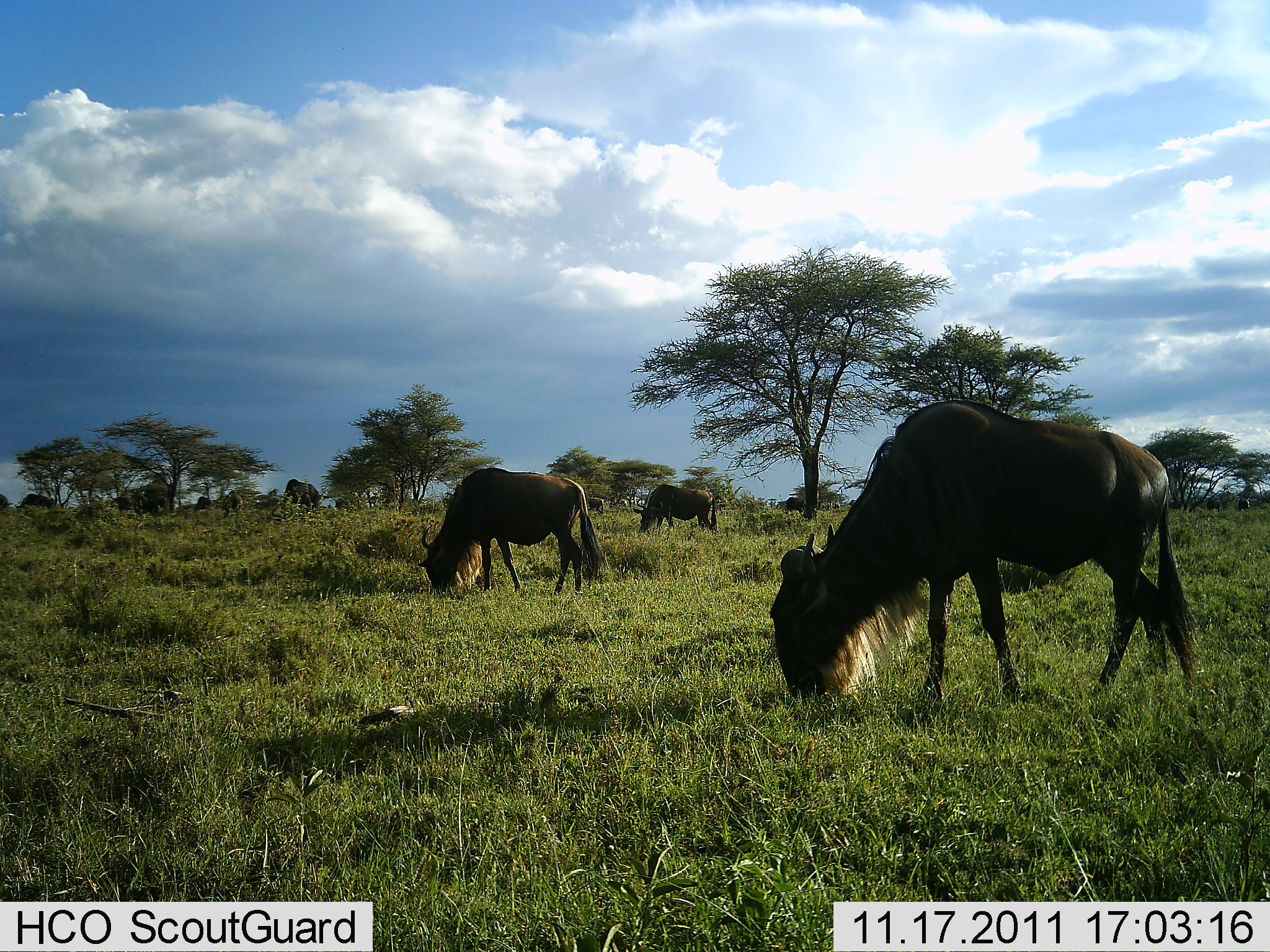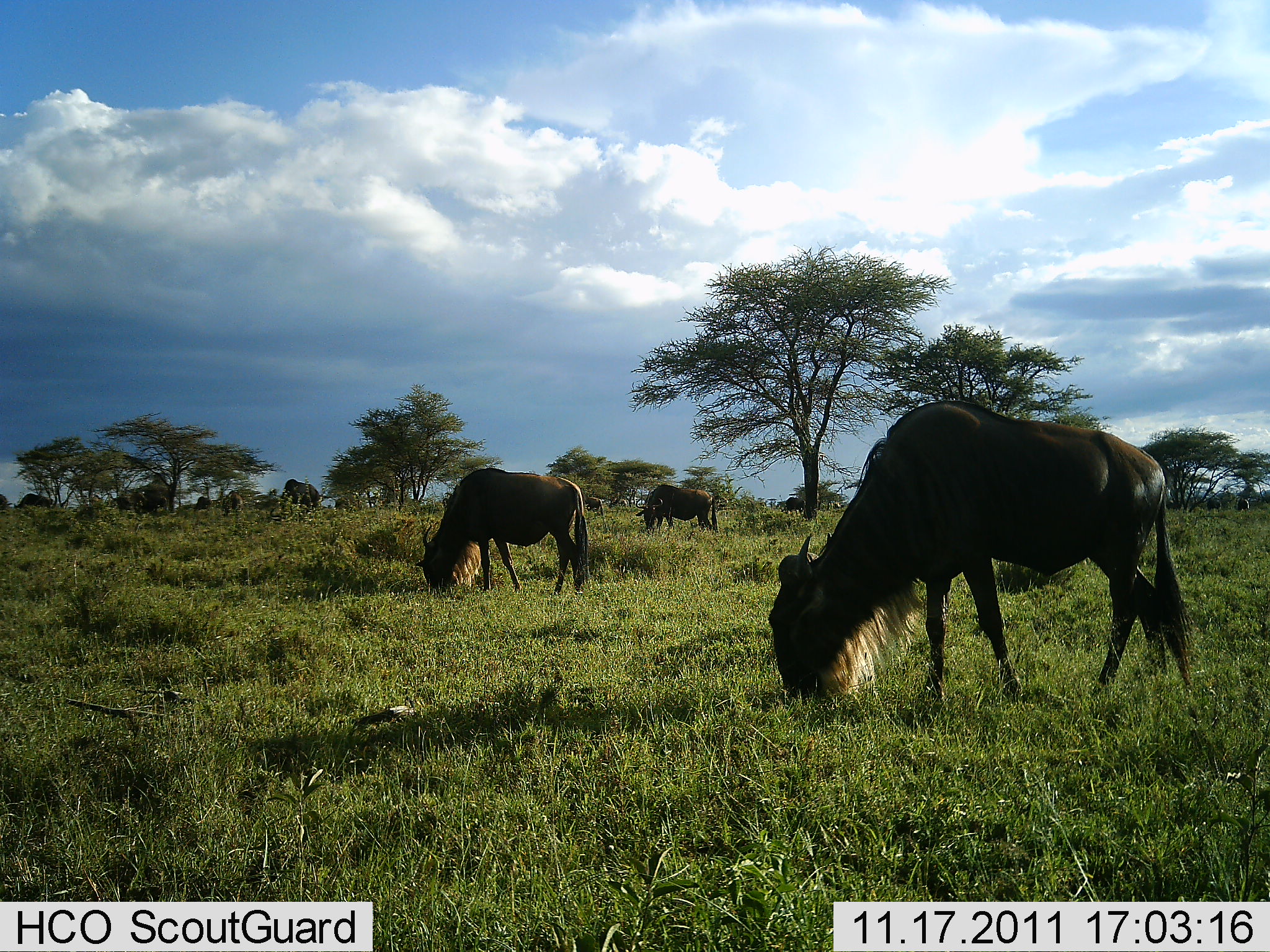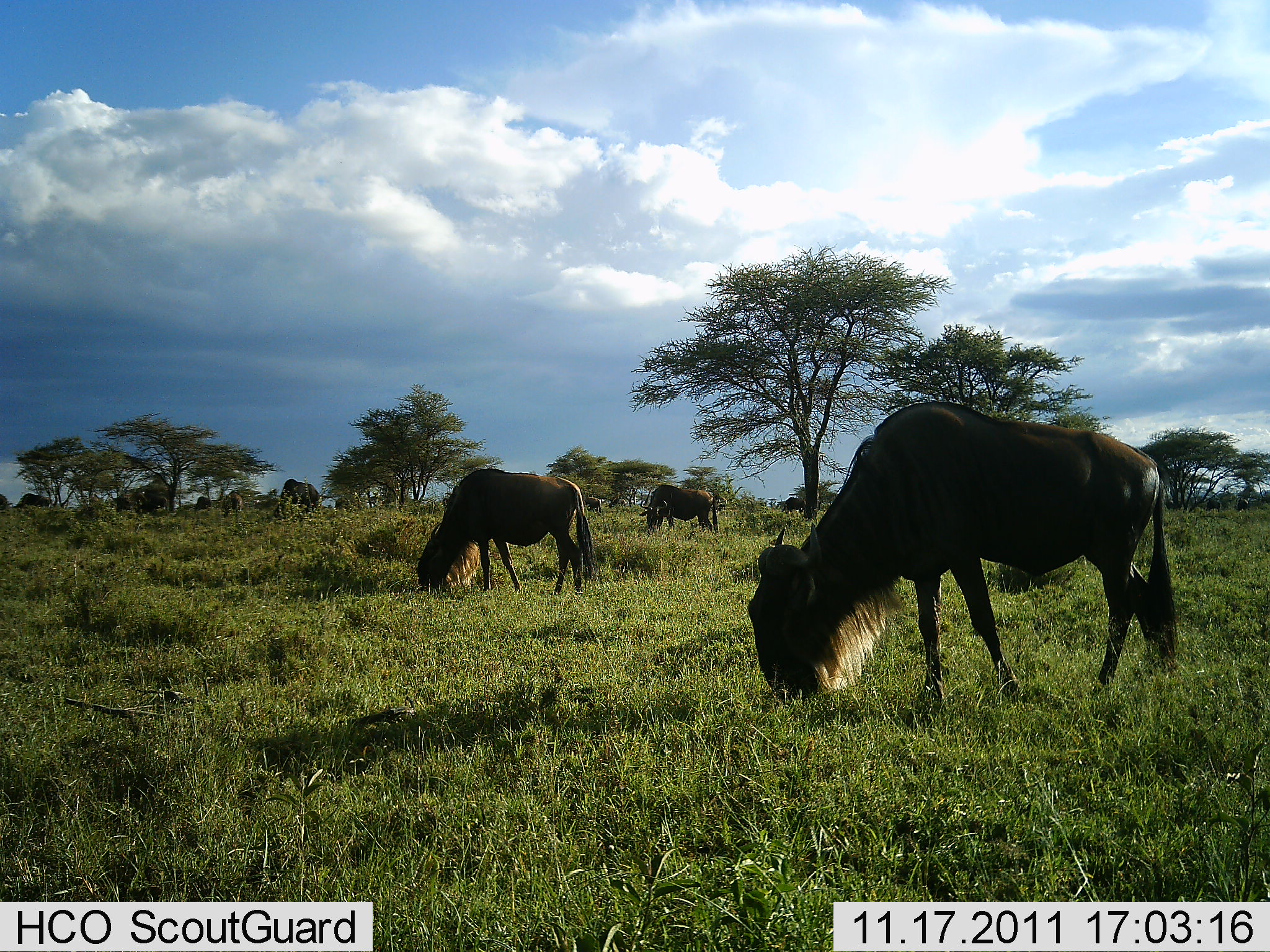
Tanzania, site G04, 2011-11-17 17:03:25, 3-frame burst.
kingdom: Animalia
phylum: Chordata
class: Mammalia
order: Artiodactyla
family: Bovidae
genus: Connochaetes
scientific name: Connochaetes taurinus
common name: blue wildebeest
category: wildebeest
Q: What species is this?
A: Wildebeest (blue wildebeest) (Connochaetes taurinus).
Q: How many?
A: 8.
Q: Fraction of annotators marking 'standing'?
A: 21%.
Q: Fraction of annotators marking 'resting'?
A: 0%.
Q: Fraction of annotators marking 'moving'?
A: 0%.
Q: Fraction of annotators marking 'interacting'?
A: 0%.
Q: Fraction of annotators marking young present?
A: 0%.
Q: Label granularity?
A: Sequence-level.